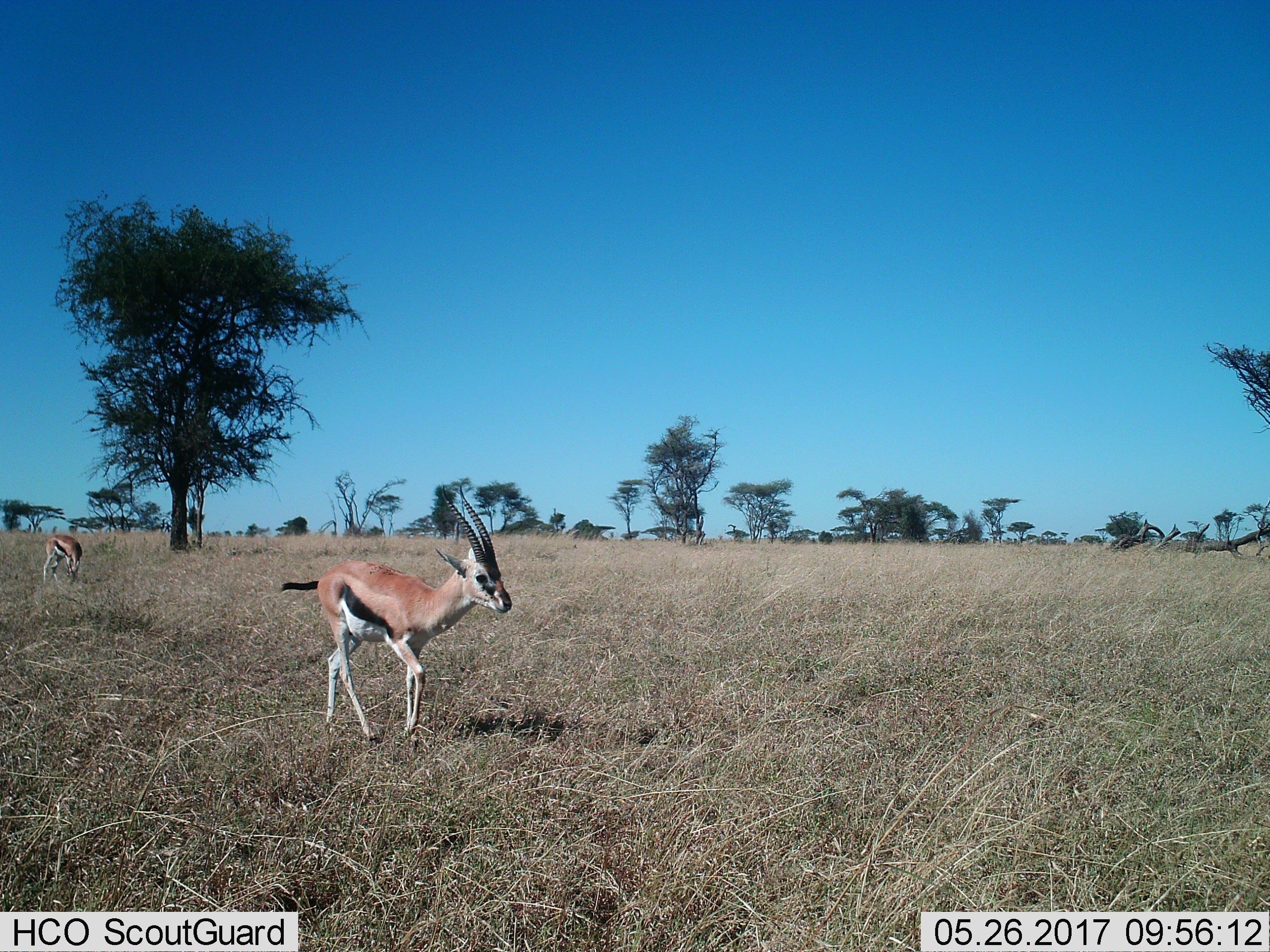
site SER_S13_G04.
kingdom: Animalia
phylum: Chordata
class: Mammalia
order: Artiodactyla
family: Bovidae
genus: Eudorcas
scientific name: Eudorcas thomsonii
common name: thomson's gazelle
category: gazellethomsons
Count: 2.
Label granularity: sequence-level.